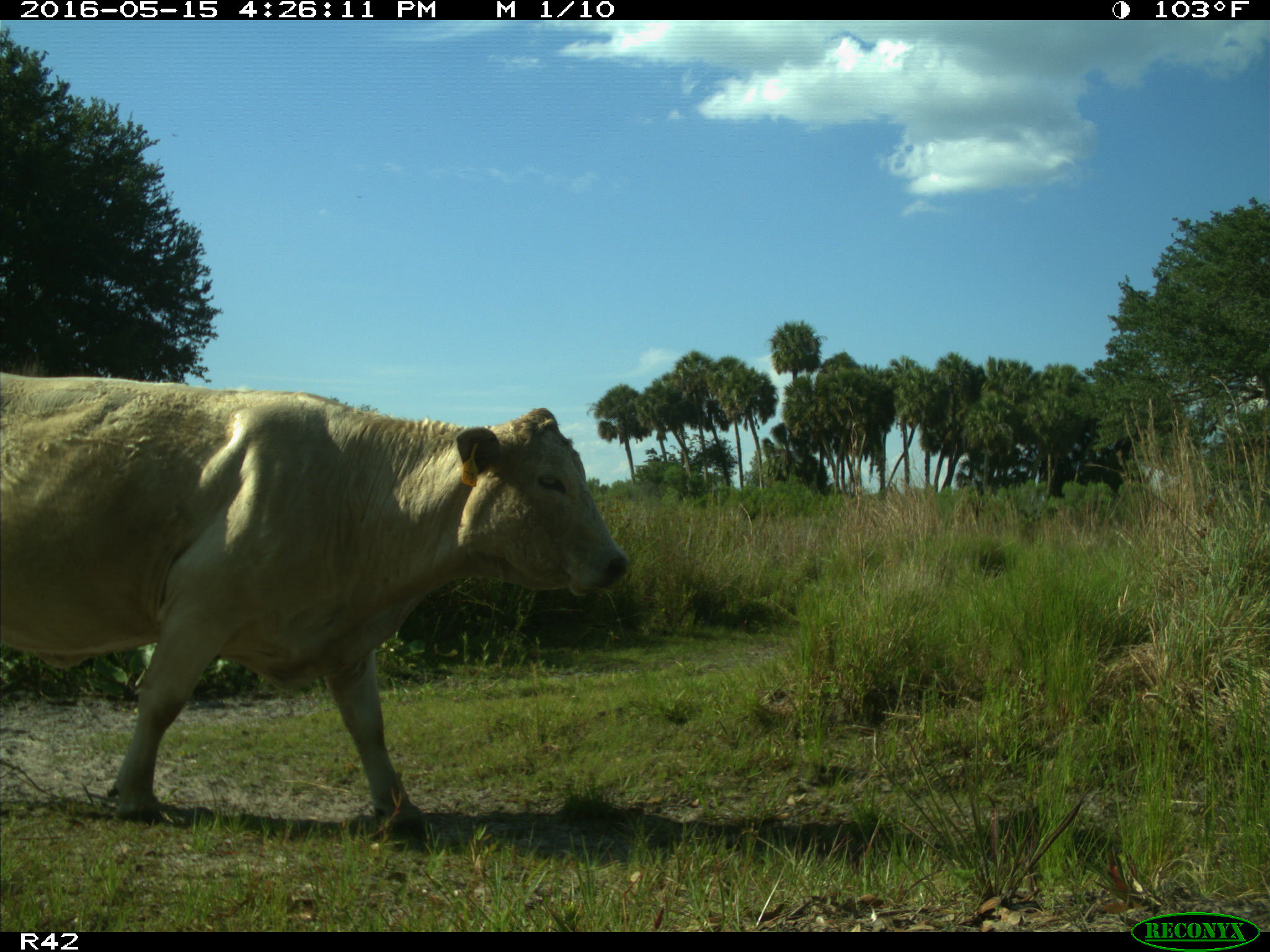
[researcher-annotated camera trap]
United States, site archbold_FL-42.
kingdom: Animalia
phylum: Chordata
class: Mammalia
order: Artiodactyla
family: Bovidae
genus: Bos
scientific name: Bos taurus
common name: domestic cow